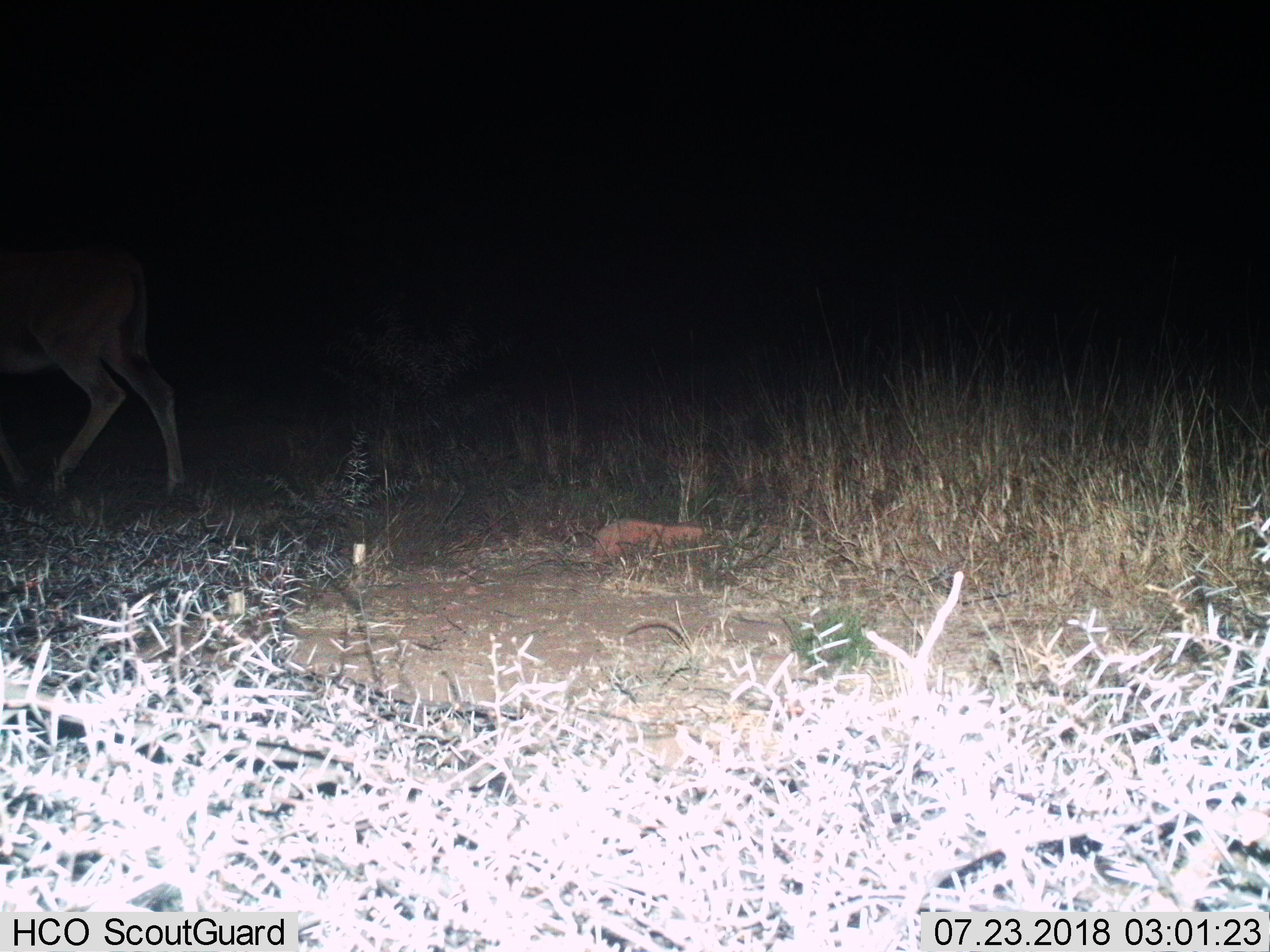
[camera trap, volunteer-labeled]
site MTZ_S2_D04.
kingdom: Animalia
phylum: Chordata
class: Mammalia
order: Artiodactyla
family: Bovidae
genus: Tragelaphus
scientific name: Tragelaphus oryx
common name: eland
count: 1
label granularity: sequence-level